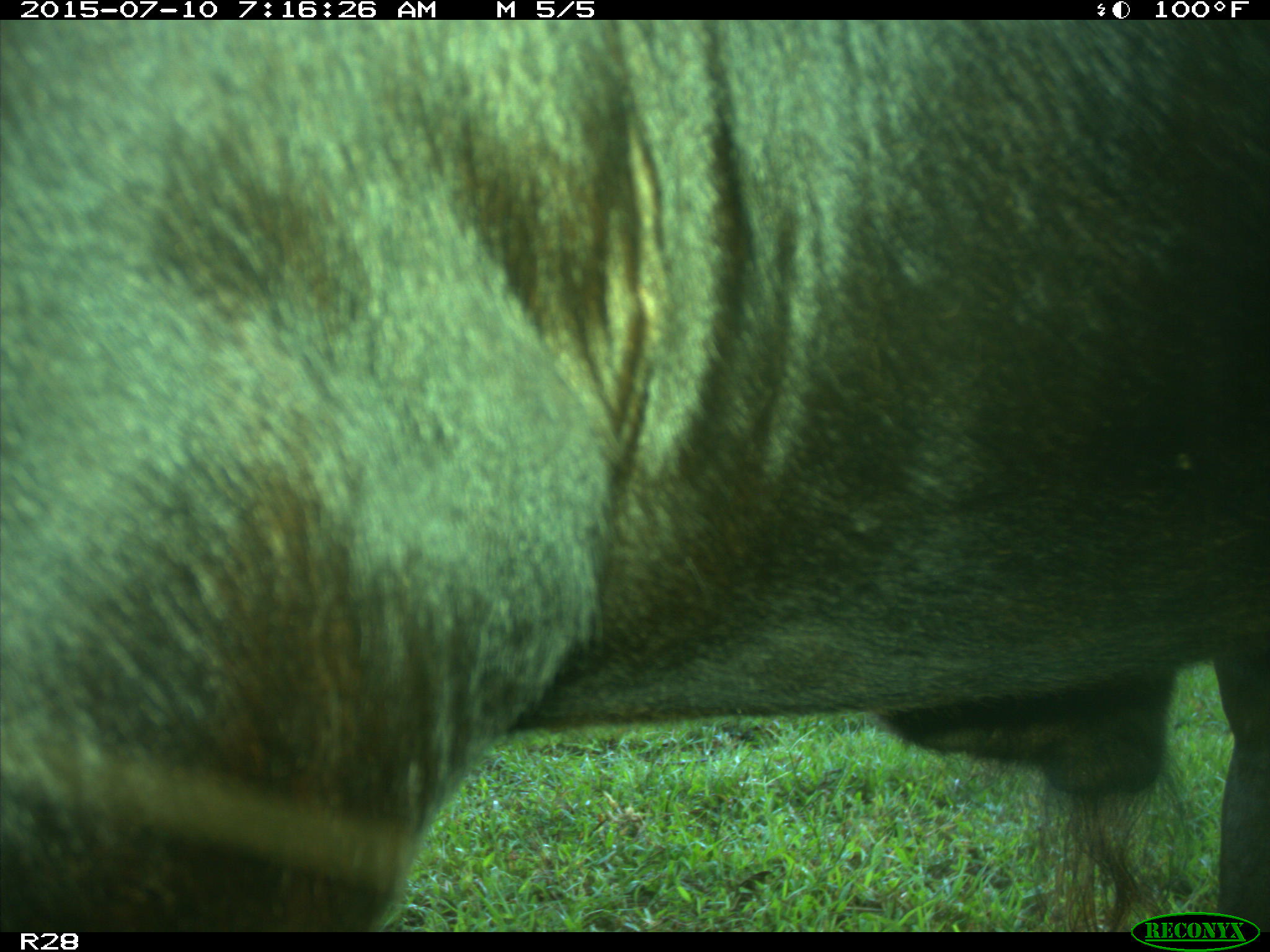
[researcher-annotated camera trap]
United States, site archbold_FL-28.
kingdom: Animalia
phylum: Chordata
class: Mammalia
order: Artiodactyla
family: Bovidae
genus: Bos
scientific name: Bos taurus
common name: domestic cow